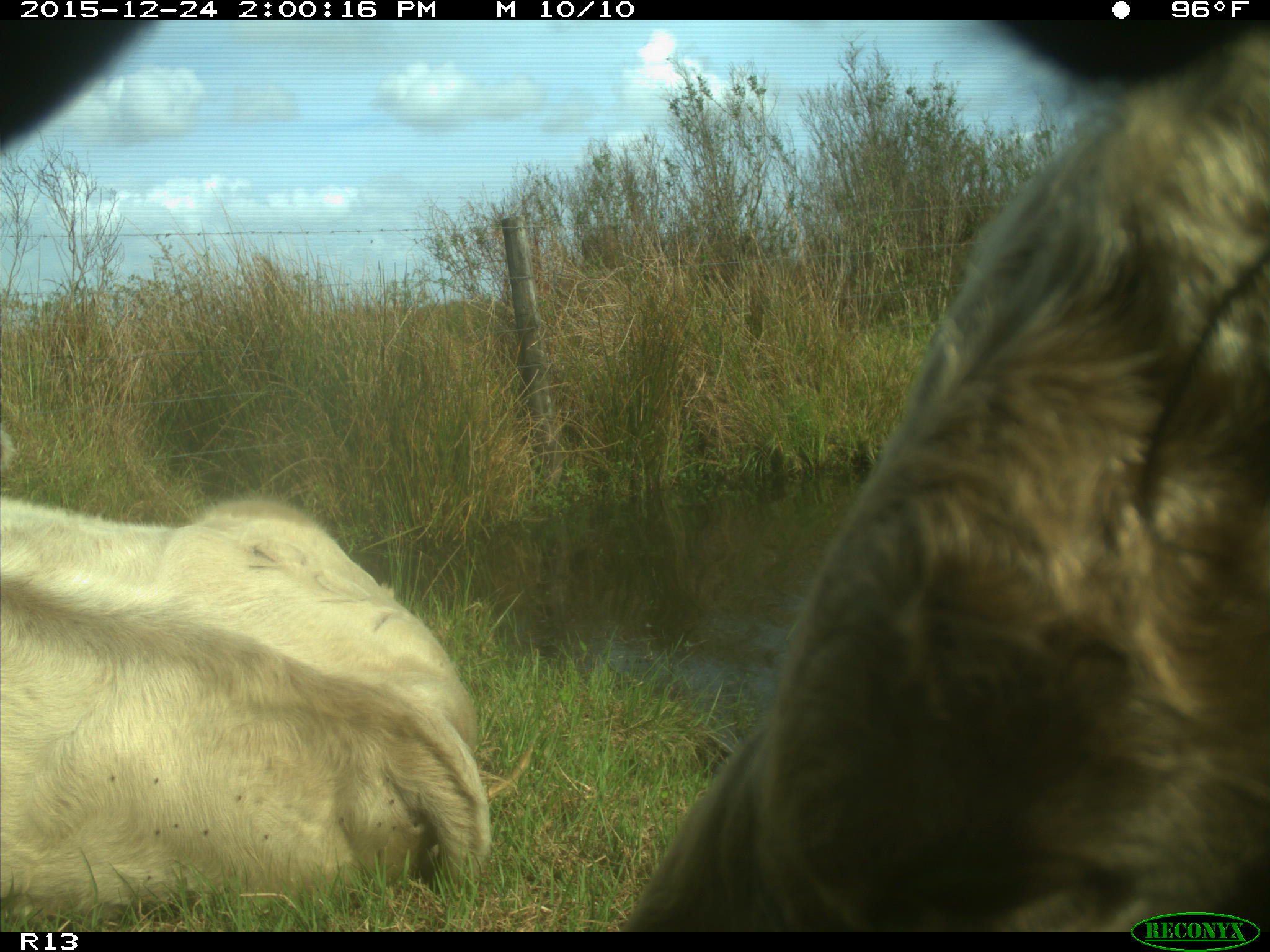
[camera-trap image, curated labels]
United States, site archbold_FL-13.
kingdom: Animalia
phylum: Chordata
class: Mammalia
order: Artiodactyla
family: Bovidae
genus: Bos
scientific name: Bos taurus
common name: domestic cow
Bos taurus (domestic cow).